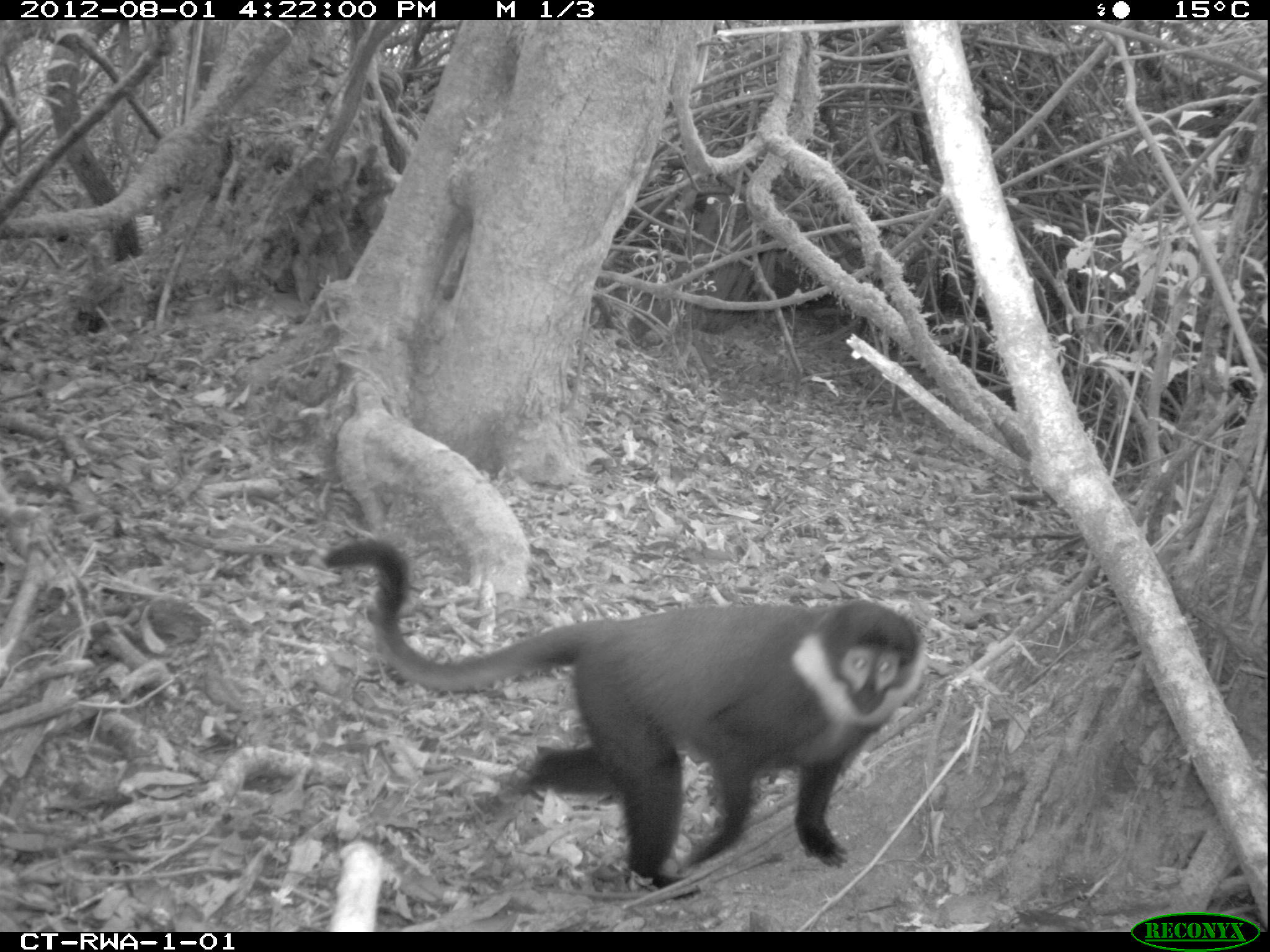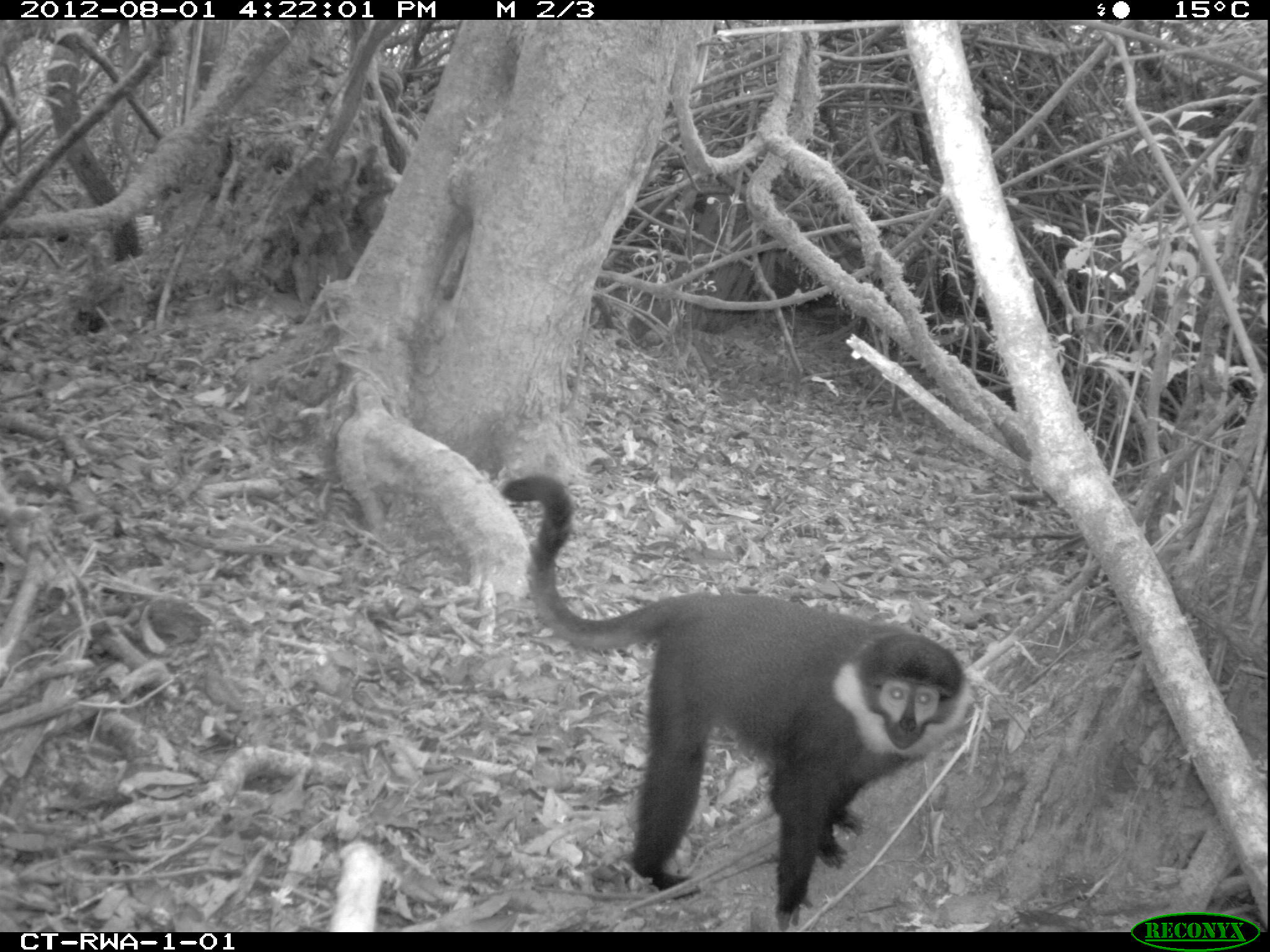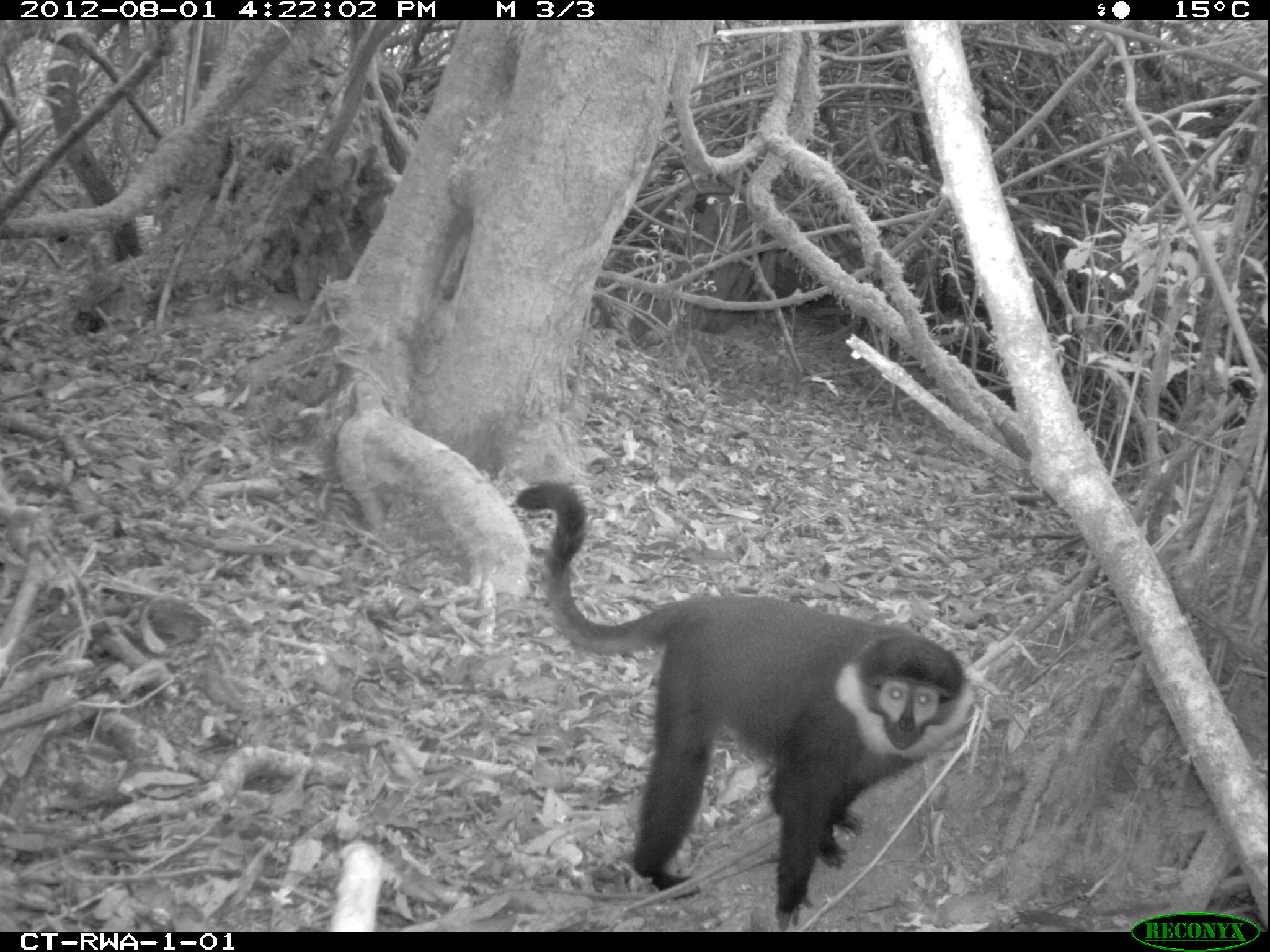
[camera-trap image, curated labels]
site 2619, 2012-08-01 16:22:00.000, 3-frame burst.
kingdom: Animalia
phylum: Chordata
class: Mammalia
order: Primates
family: Cercopithecidae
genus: Allochrocebus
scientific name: Allochrocebus lhoesti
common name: l'hoest's monkey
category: cercopithecus lhoesti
Cercopithecus lhoesti (l'hoest's monkey) (Allochrocebus lhoesti), count 3.